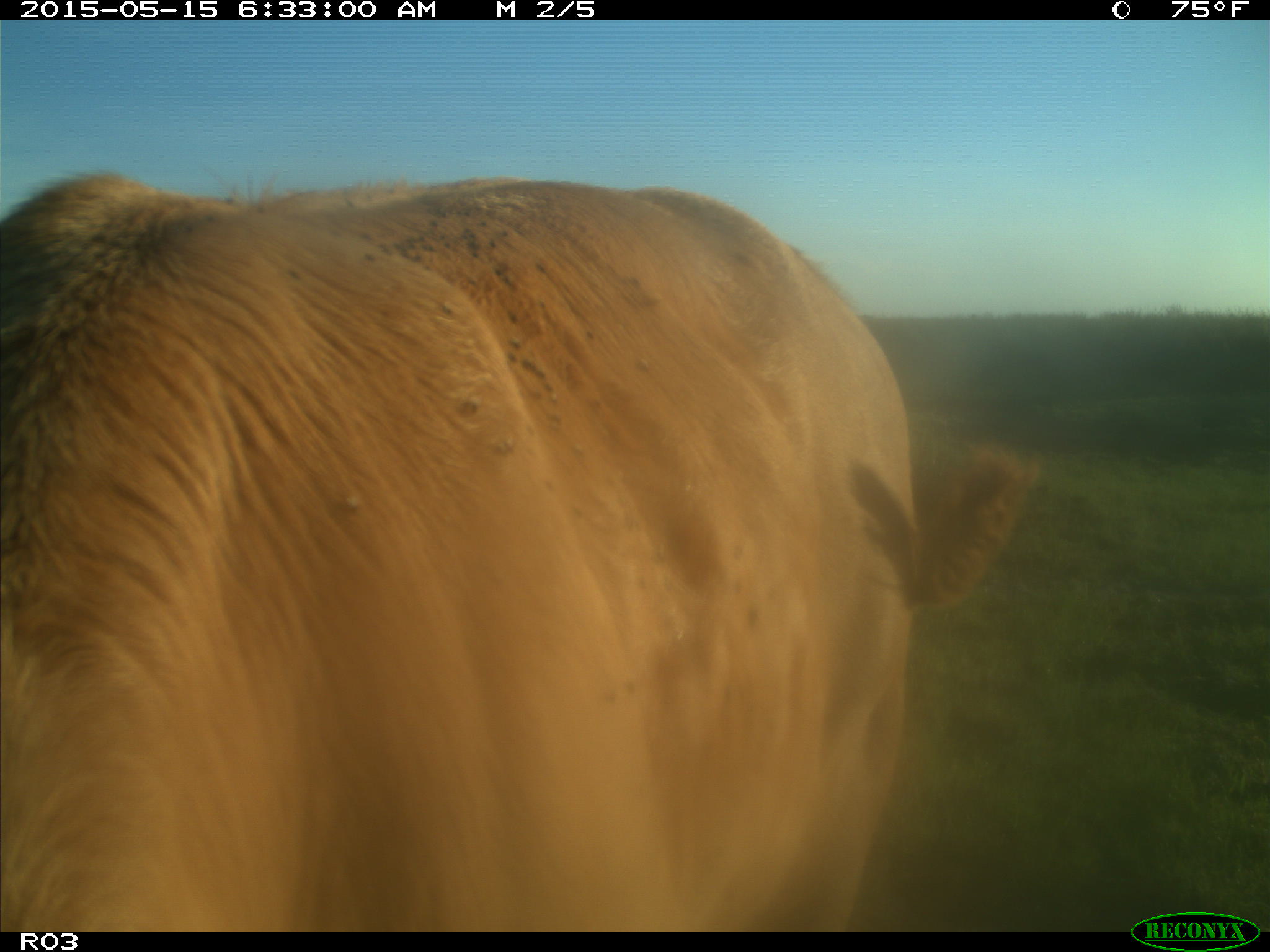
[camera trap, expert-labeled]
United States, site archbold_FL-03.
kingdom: Animalia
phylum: Chordata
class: Mammalia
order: Artiodactyla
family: Bovidae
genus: Bos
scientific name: Bos taurus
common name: domestic cow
Bos taurus (domestic cow).